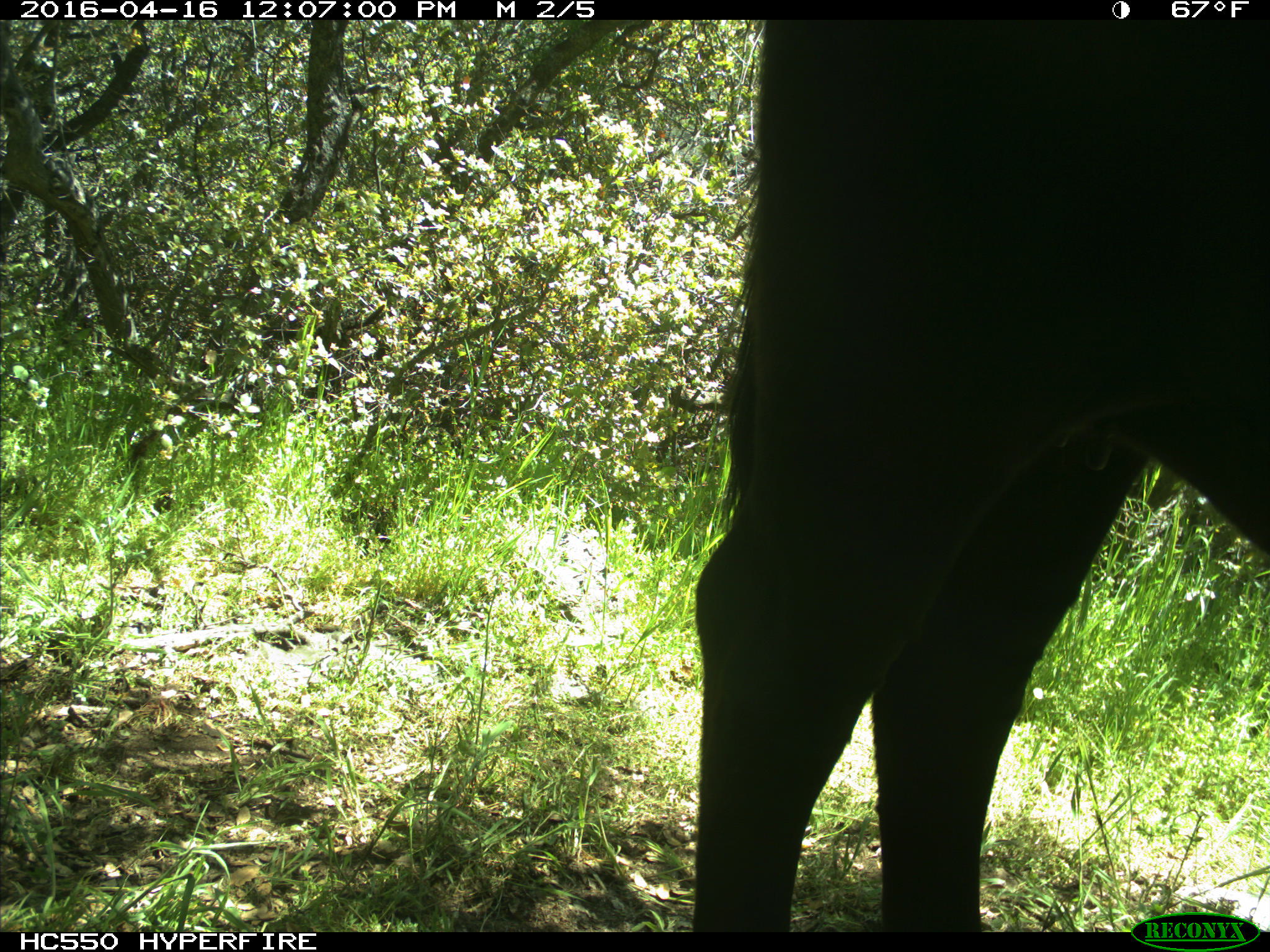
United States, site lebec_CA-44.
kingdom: Animalia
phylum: Chordata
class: Mammalia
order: Artiodactyla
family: Bovidae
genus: Bos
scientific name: Bos taurus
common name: domestic cow